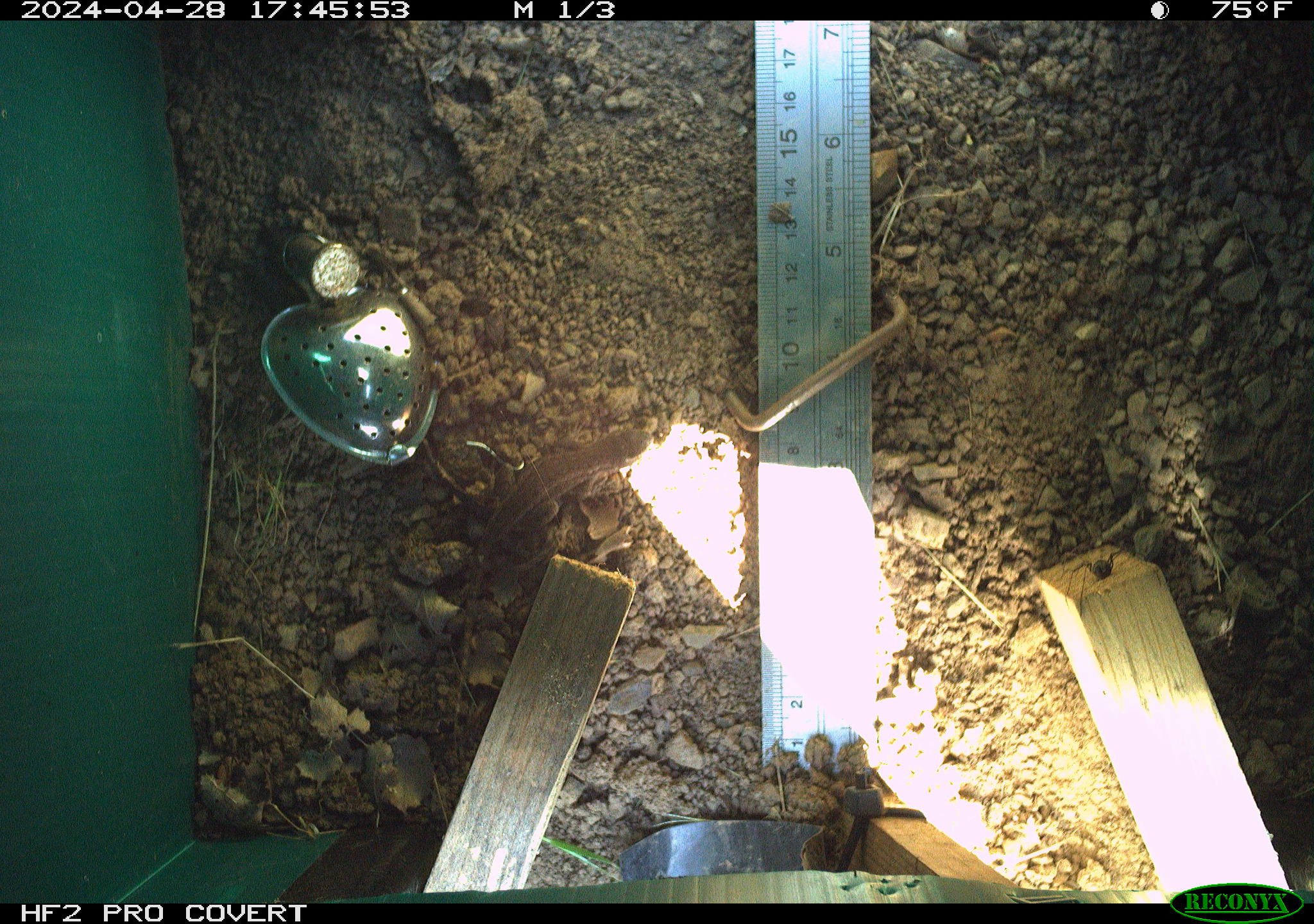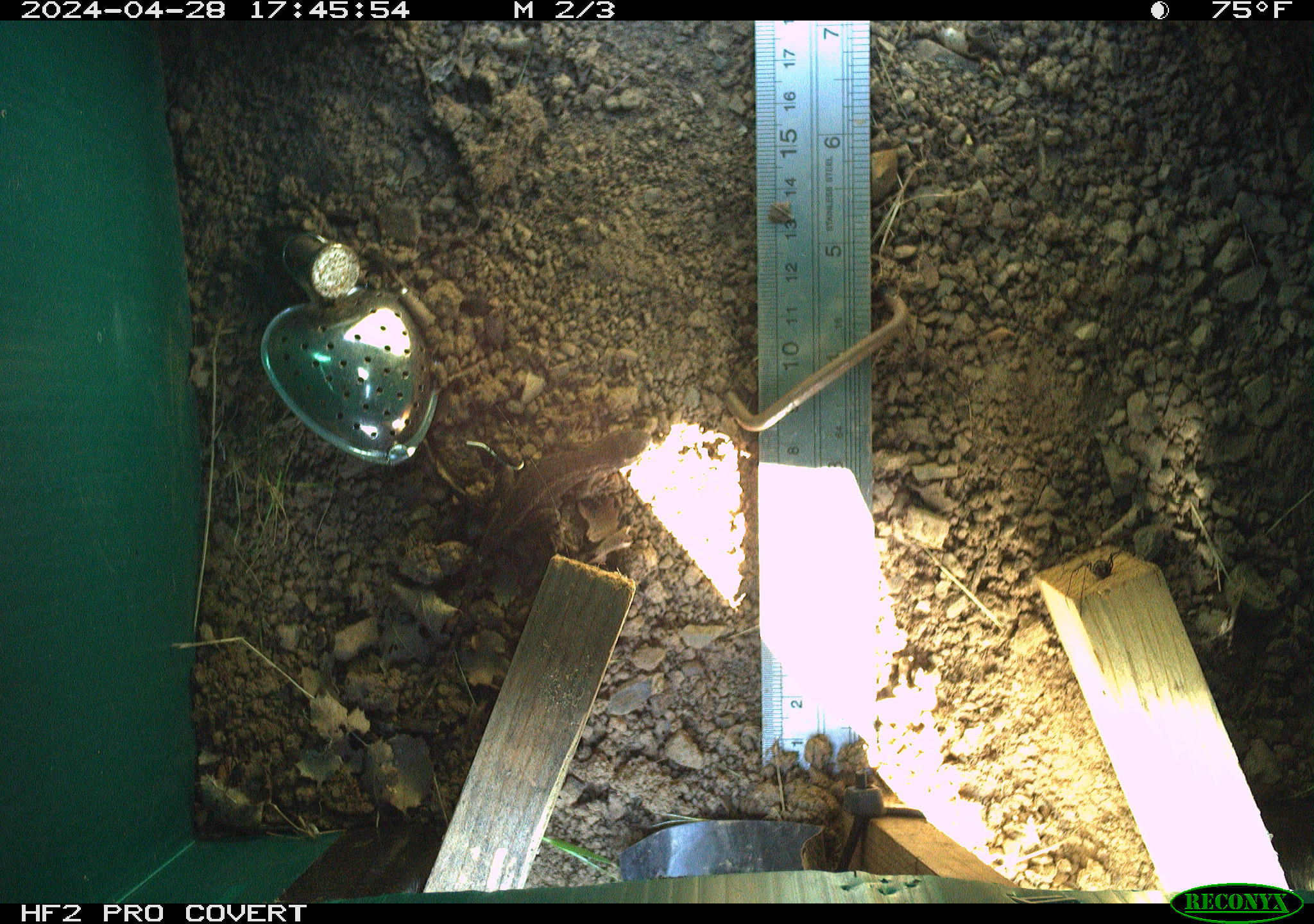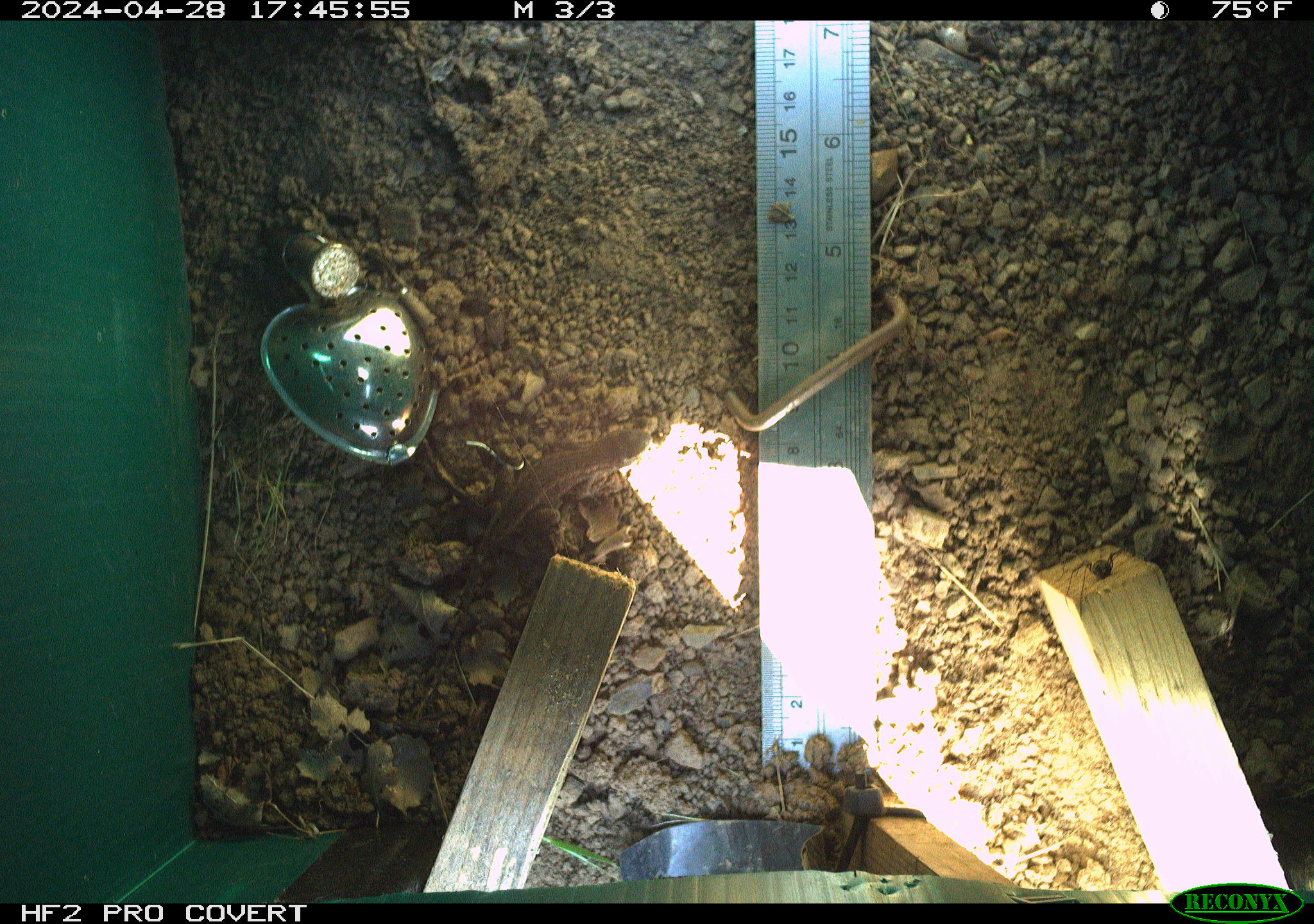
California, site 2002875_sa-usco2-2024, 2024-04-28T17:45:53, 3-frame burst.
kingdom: Animalia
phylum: Chordata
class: Reptilia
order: Squamata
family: Phrynosomatidae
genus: Sceloporus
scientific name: Sceloporus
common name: spiny lizards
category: sceloporus species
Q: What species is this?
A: Sceloporus species (spiny lizards) (Sceloporus).